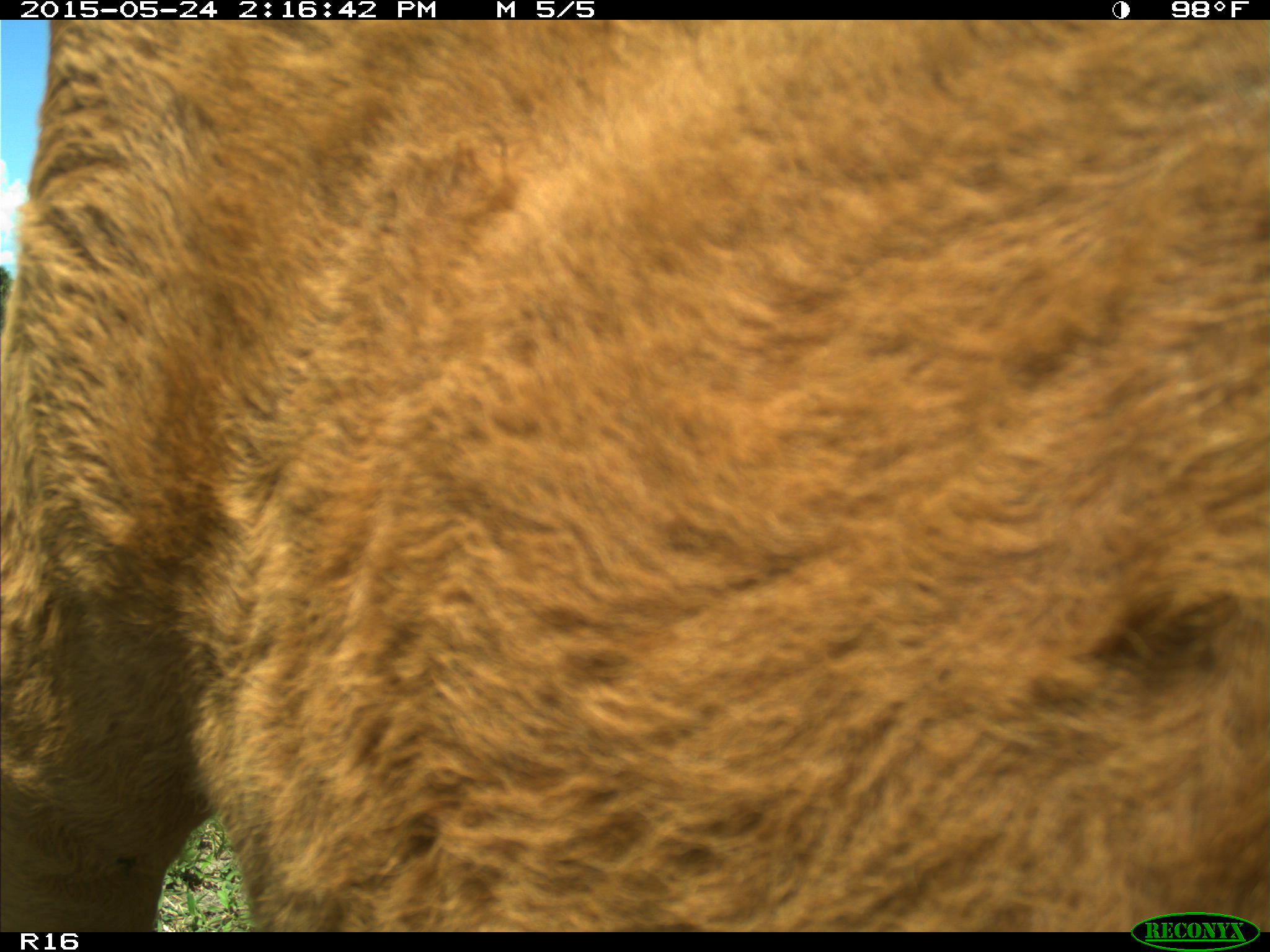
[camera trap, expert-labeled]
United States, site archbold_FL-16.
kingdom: Animalia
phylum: Chordata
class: Mammalia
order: Artiodactyla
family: Bovidae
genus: Bos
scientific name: Bos taurus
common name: domestic cow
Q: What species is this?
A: Bos taurus (domestic cow).